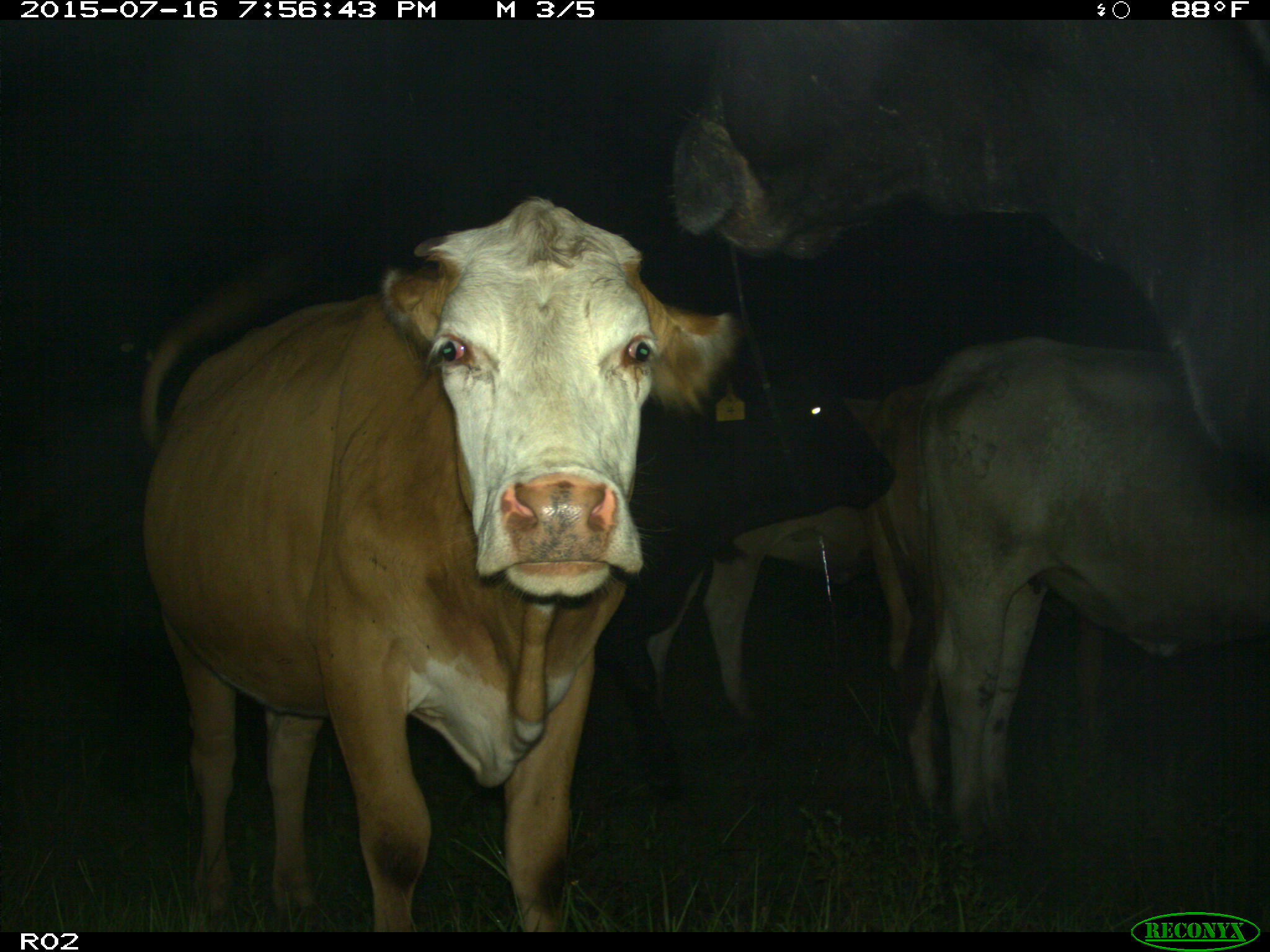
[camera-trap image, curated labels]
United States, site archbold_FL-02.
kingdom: Animalia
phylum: Chordata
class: Mammalia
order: Artiodactyla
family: Bovidae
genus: Bos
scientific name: Bos taurus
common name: domestic cow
Bos taurus (domestic cow).